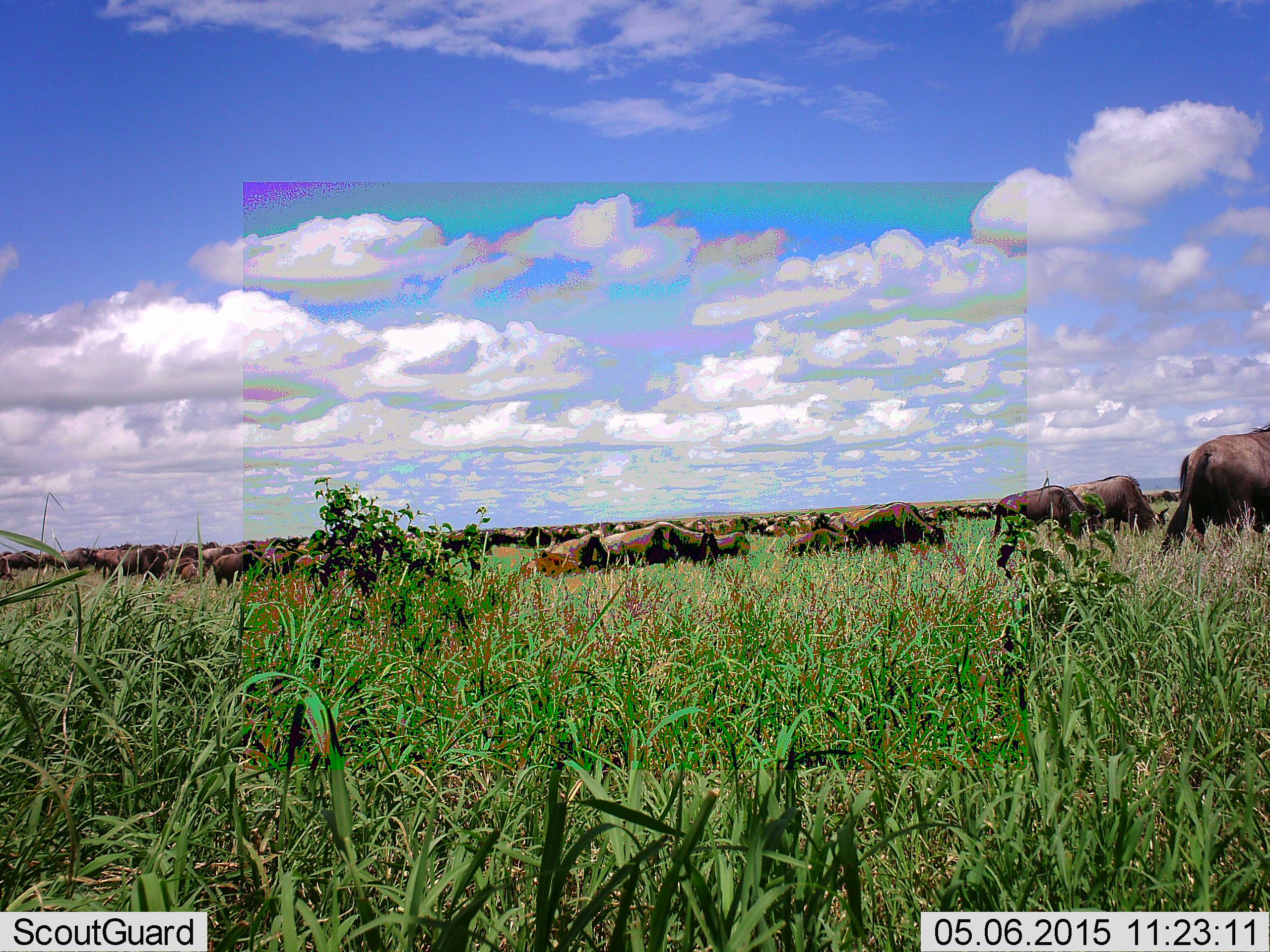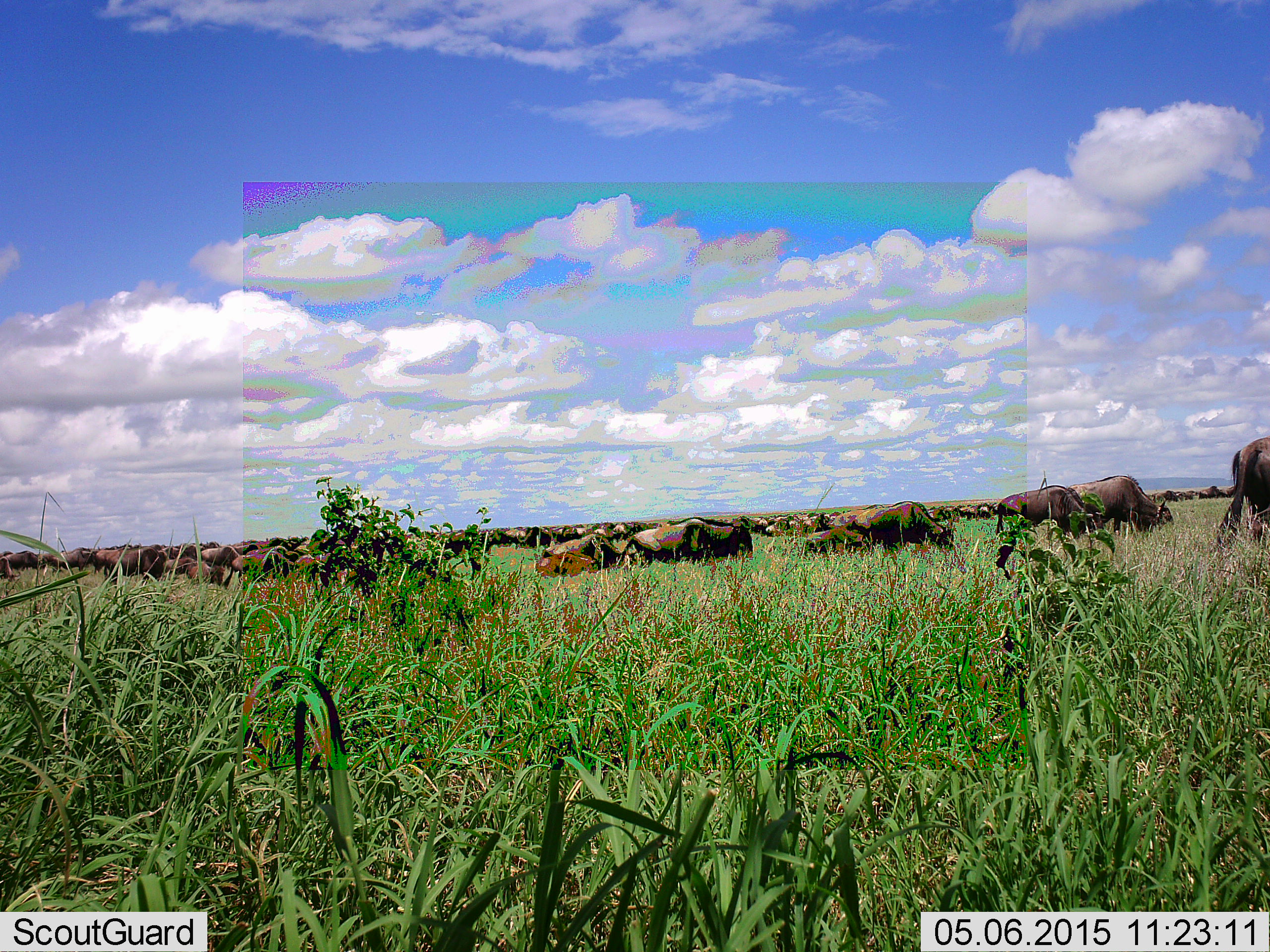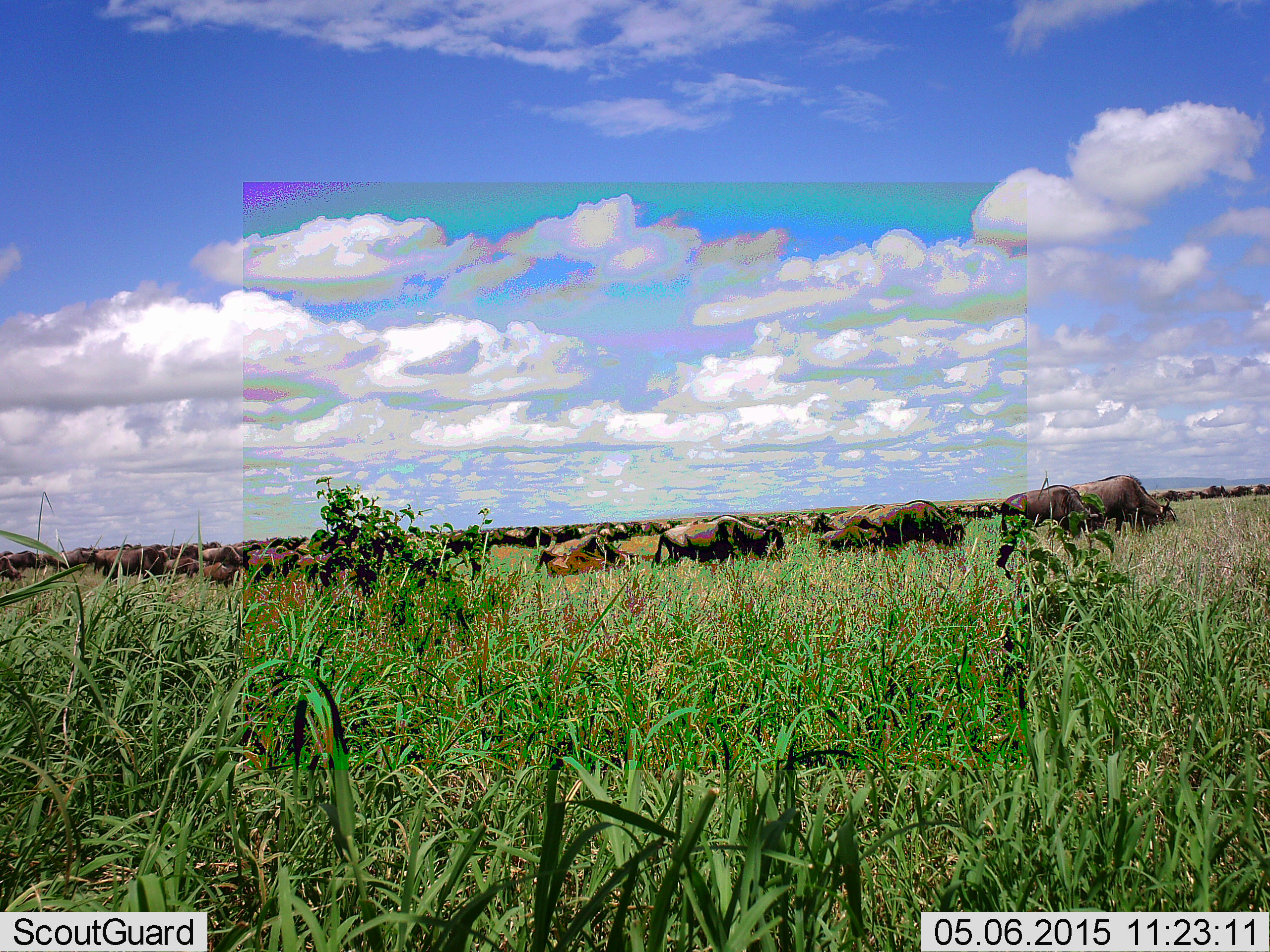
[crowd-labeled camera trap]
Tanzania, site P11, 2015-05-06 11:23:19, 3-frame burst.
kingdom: Animalia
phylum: Chordata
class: Mammalia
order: Artiodactyla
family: Bovidae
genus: Connochaetes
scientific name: Connochaetes taurinus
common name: blue wildebeest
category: wildebeest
Wildebeest (blue wildebeest) (Connochaetes taurinus), count 51+. Behavior (volunteer vote fractions): standing 40%, resting 0%, moving 90%, interacting 0%. Young present (vote fraction): 10%. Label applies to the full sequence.